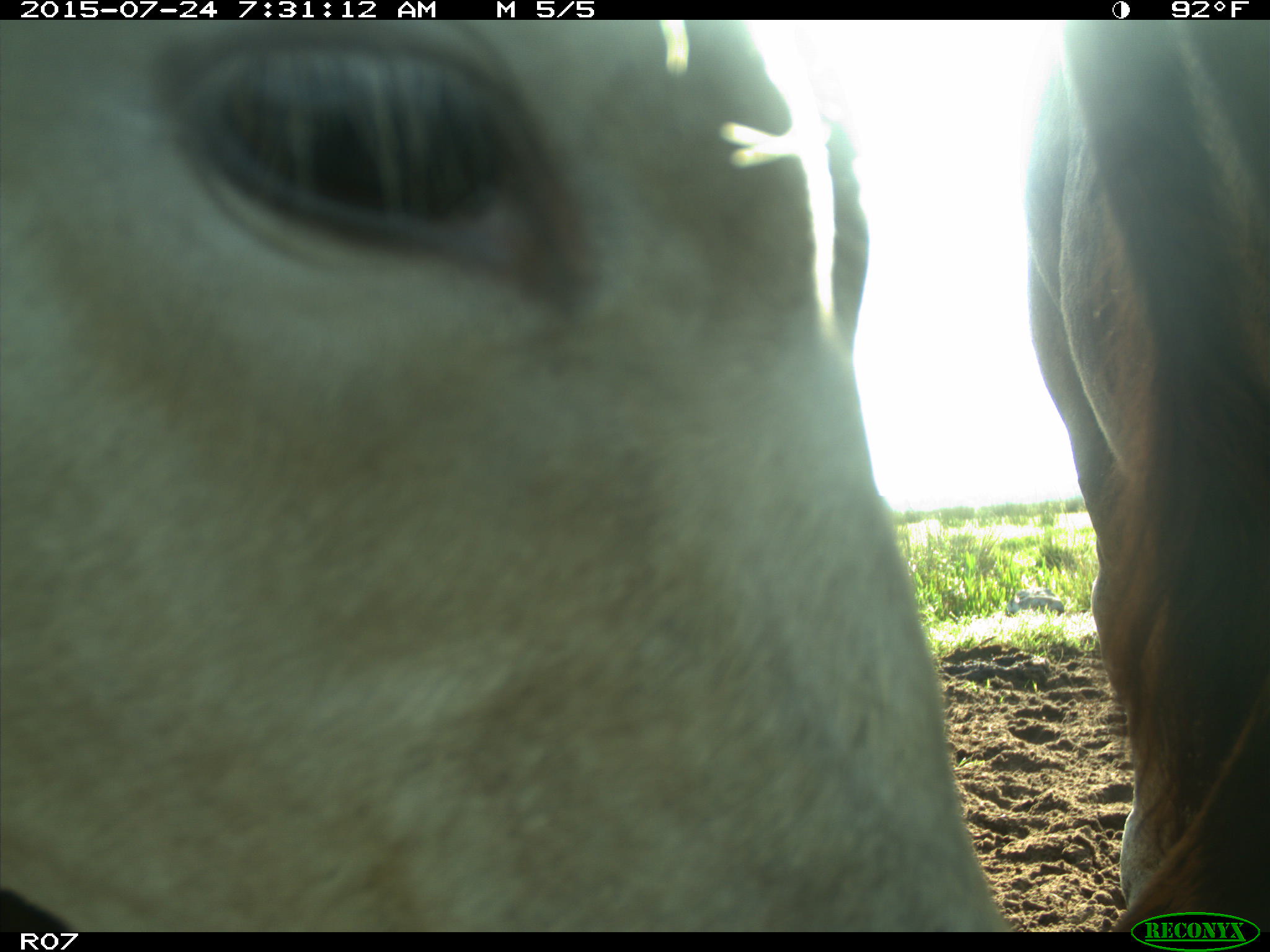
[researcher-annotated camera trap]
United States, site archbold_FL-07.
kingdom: Animalia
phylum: Chordata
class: Mammalia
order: Artiodactyla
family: Bovidae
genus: Bos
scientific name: Bos taurus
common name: domestic cow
Bos taurus (domestic cow).